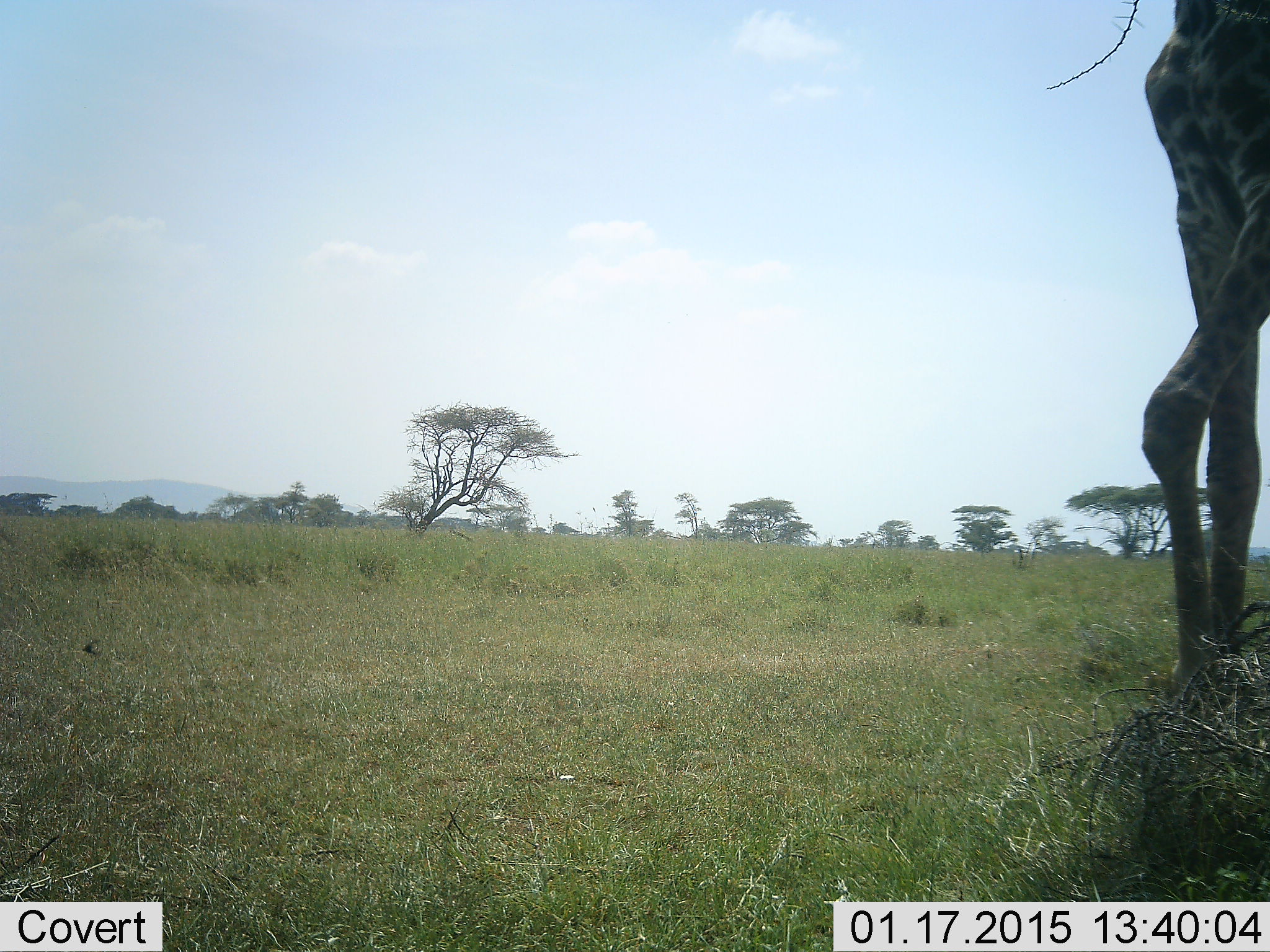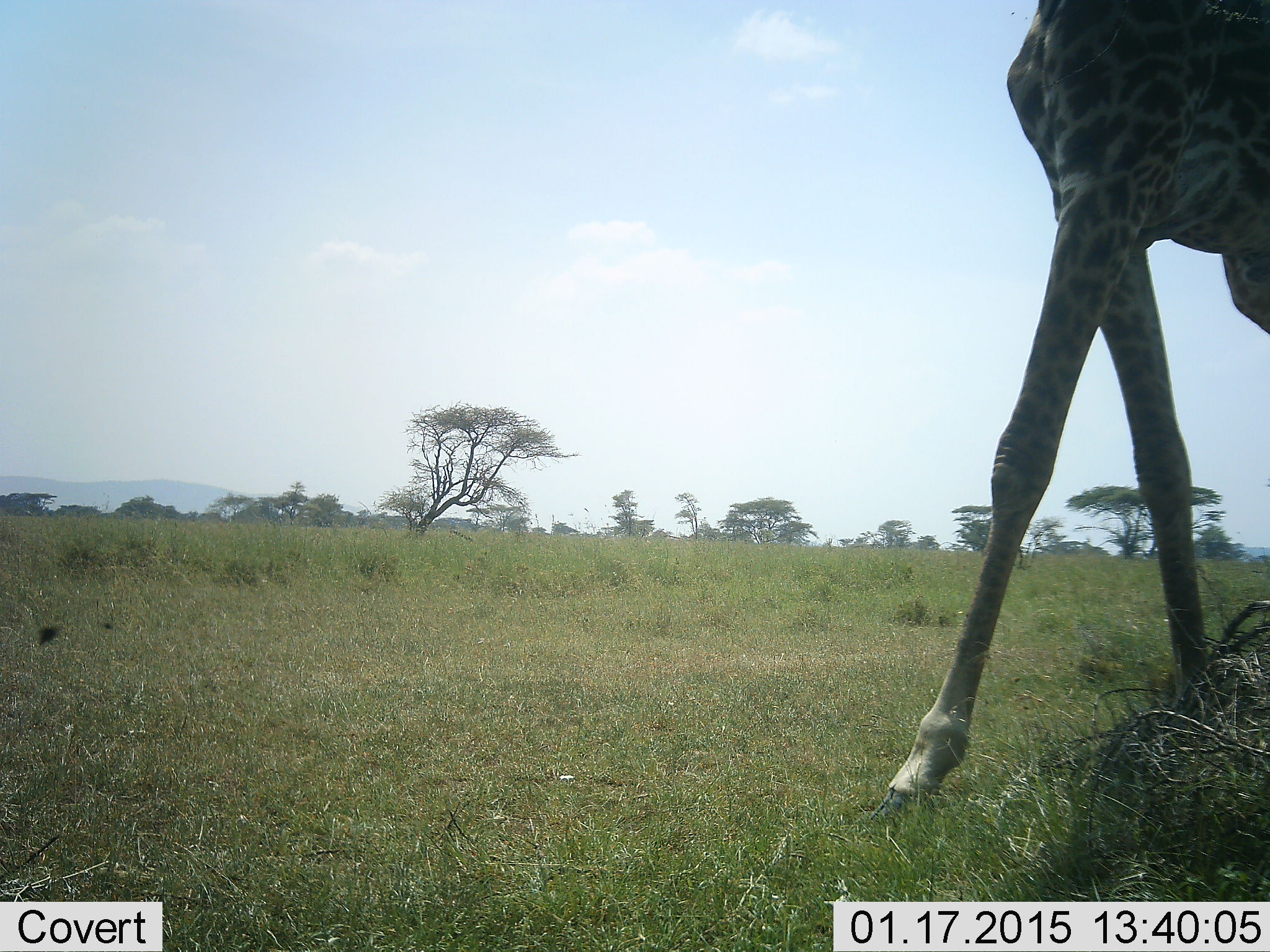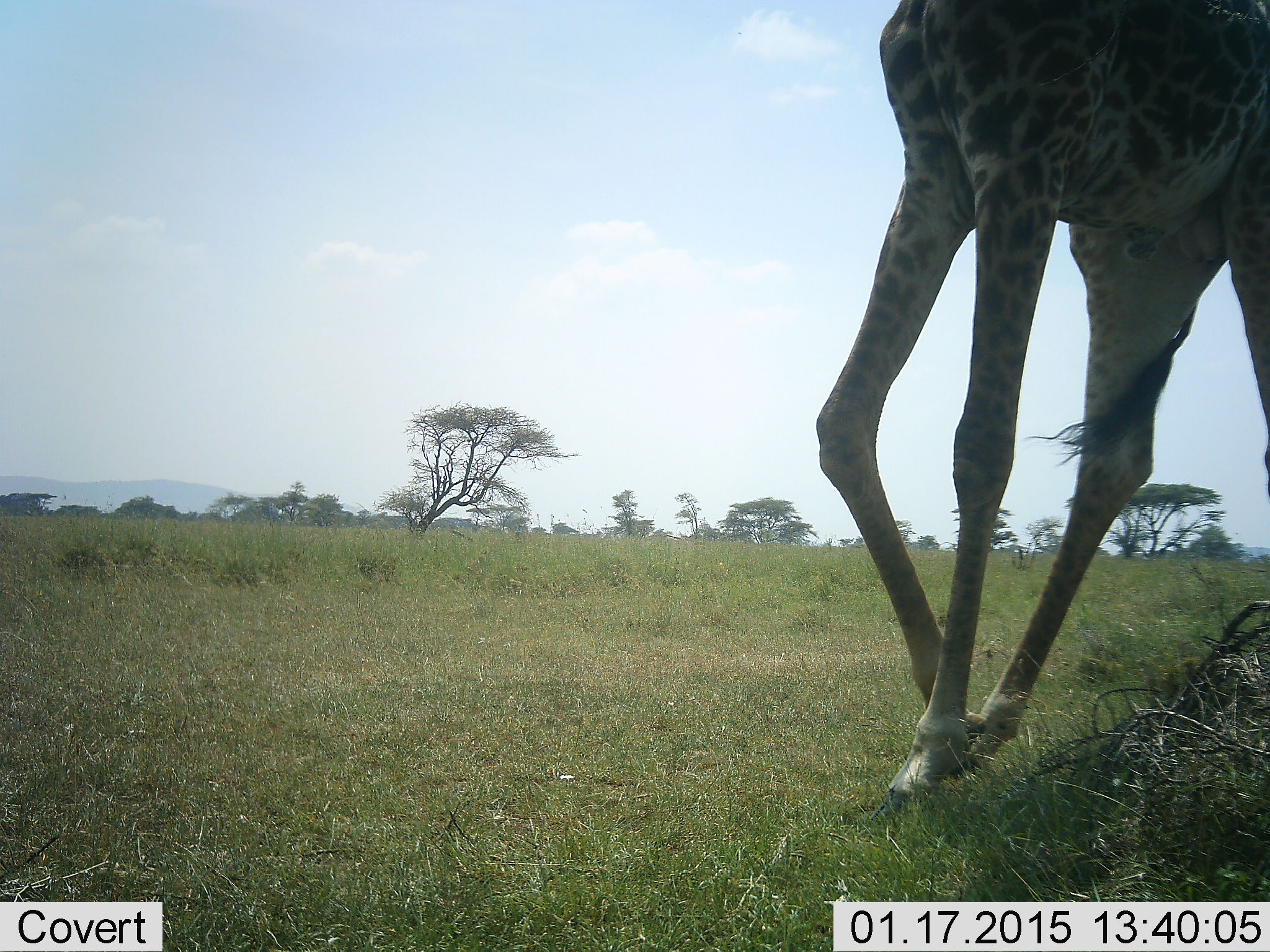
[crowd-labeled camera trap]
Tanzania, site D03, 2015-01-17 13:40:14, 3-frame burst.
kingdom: Animalia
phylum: Chordata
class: Mammalia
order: Artiodactyla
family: Giraffidae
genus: Giraffa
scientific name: Giraffa camelopardalis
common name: giraffe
Giraffe (Giraffa camelopardalis), count 1. Behavior (volunteer vote fractions): standing 27%, resting 9%, moving 73%, interacting 0%. Young present (vote fraction): 0%. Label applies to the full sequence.